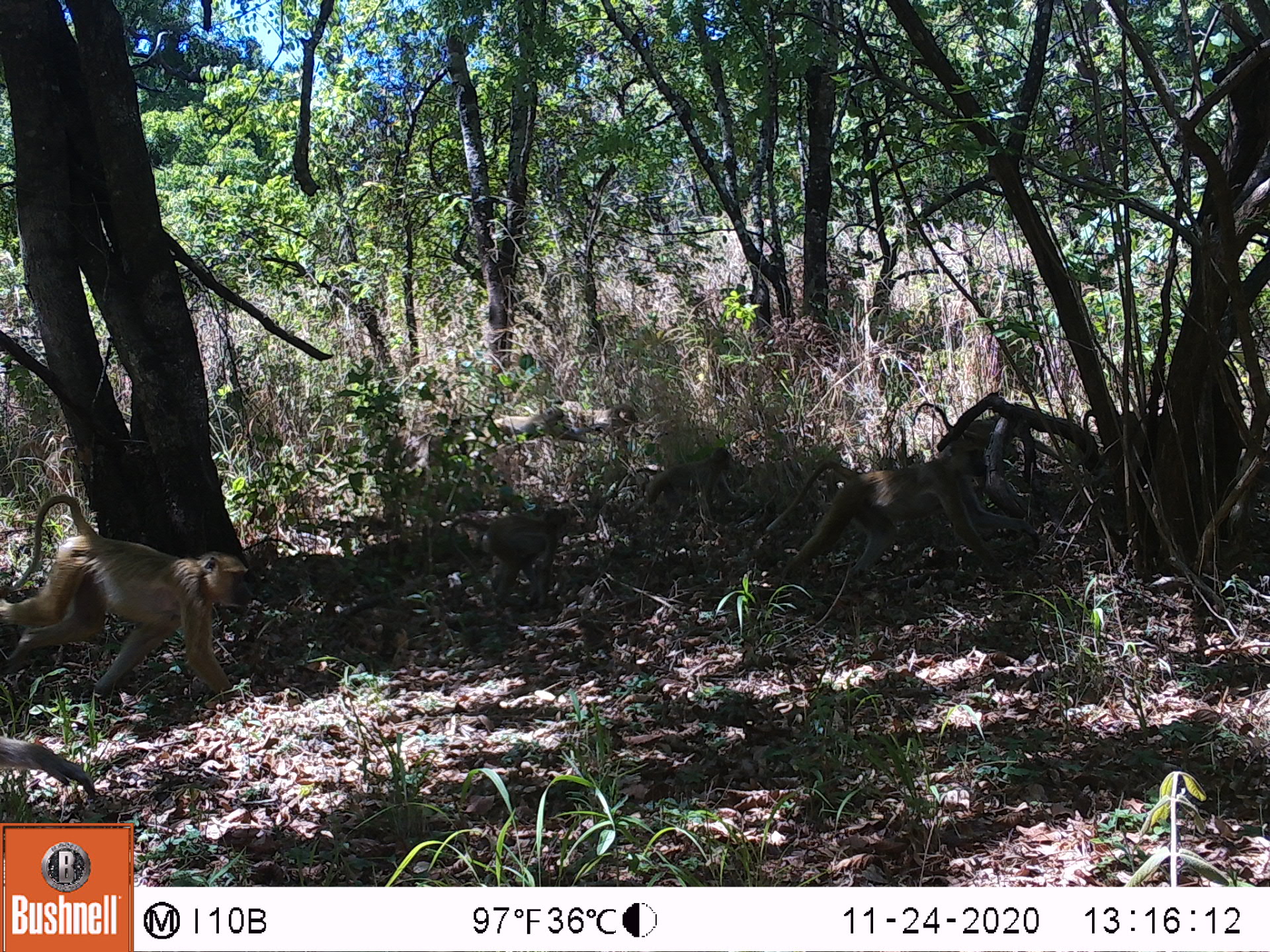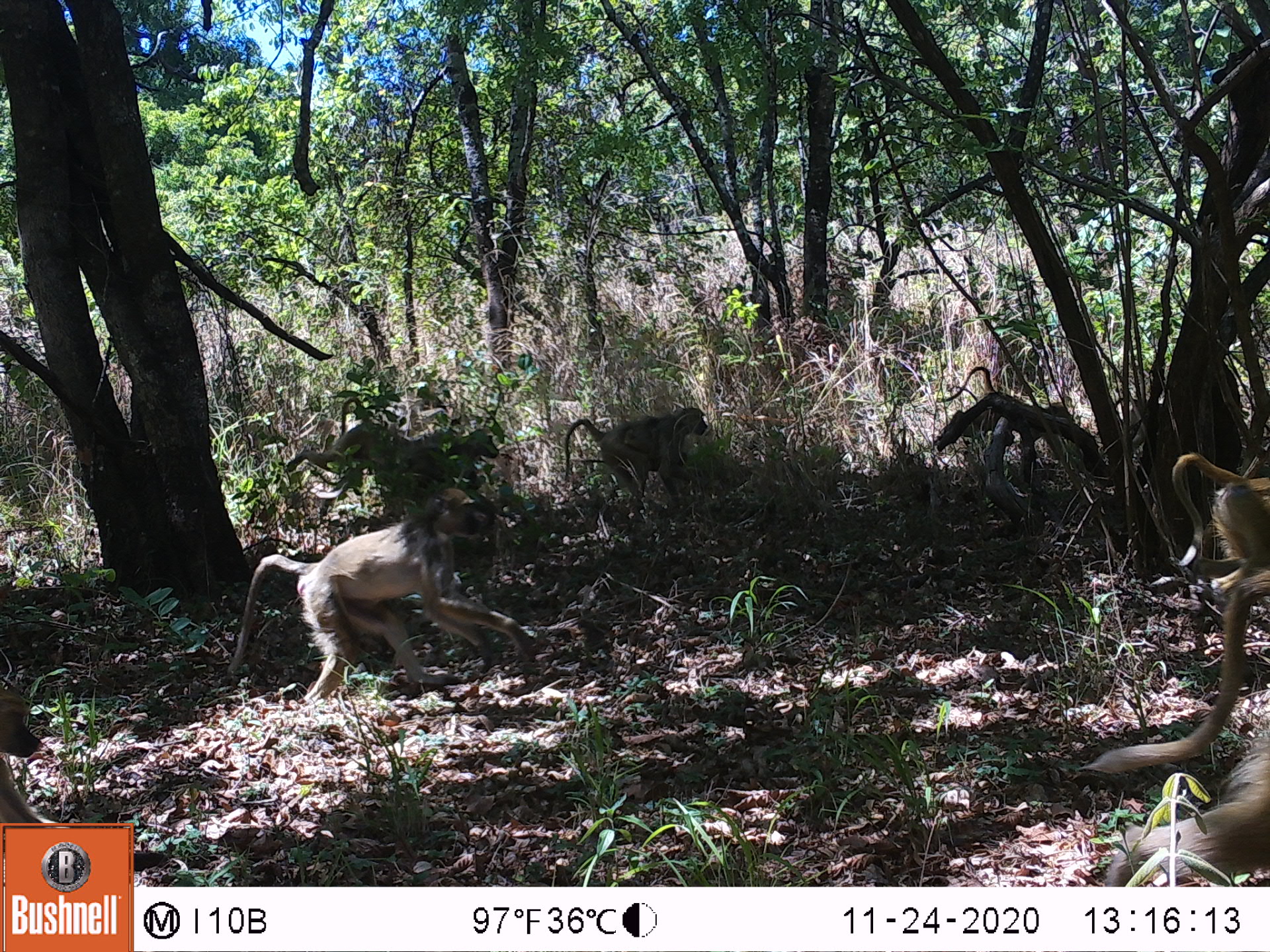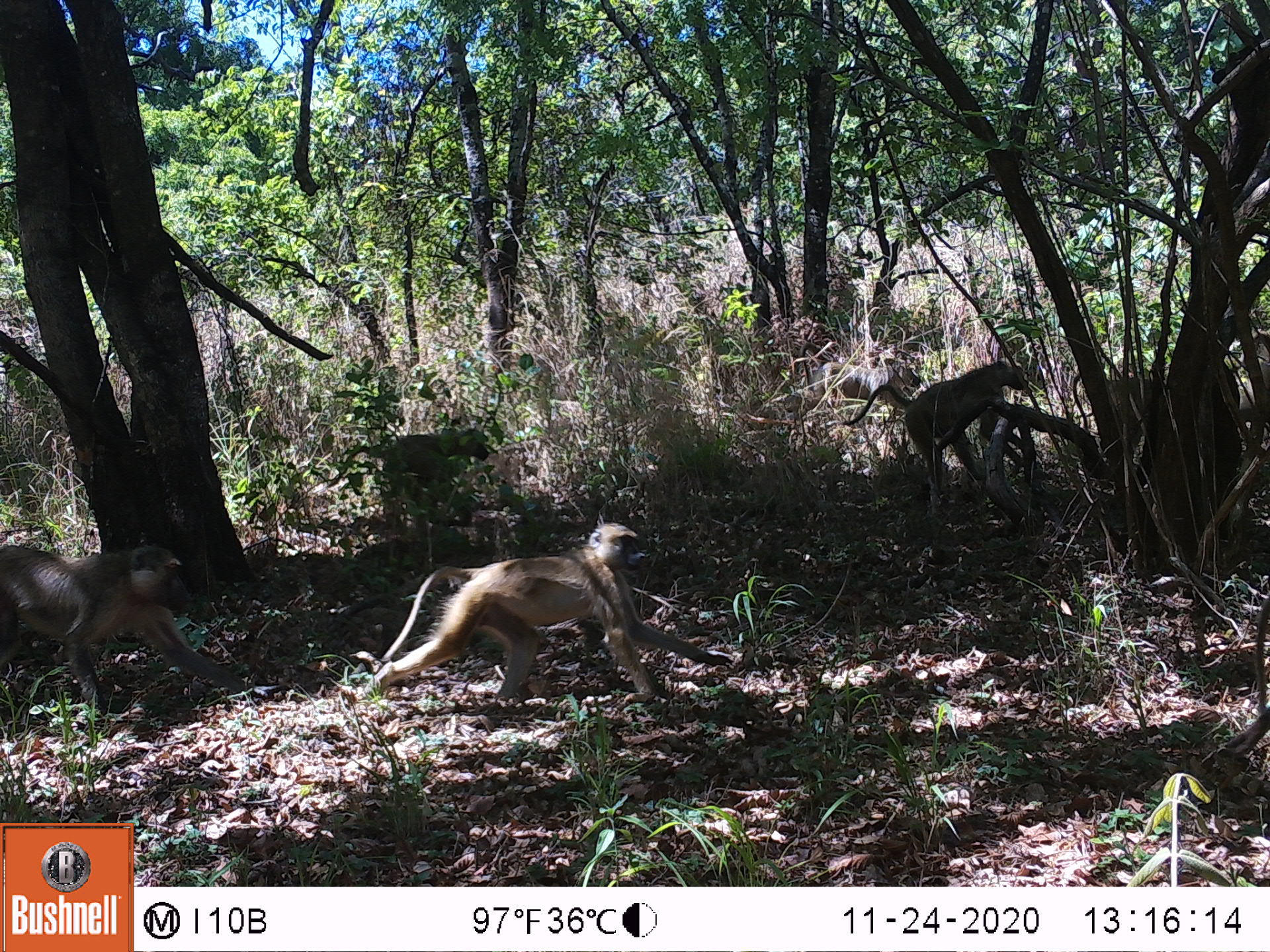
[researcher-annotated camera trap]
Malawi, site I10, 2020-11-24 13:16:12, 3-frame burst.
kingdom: Animalia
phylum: Chordata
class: Mammalia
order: Primates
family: Cercopithecidae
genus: Papio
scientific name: Papio cynocephalus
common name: yellow baboon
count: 4